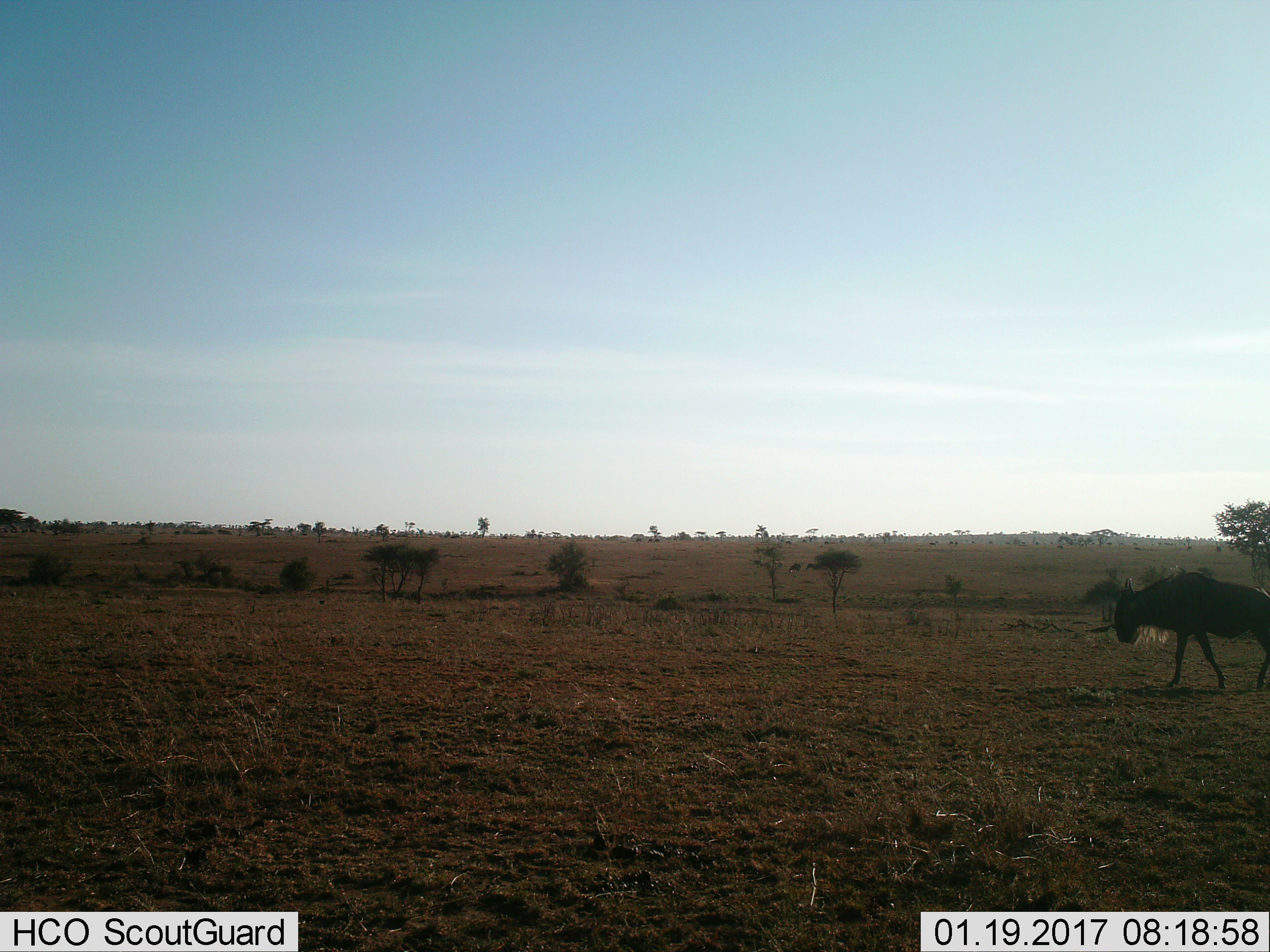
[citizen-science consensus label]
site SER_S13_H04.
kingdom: Animalia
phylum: Chordata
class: Mammalia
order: Artiodactyla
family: Bovidae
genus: Connochaetes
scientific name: Connochaetes taurinus taurinus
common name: blue wildebeest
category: wildebeestblue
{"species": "wildebeestblue (blue wildebeest) (Connochaetes taurinus taurinus)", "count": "1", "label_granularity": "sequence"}